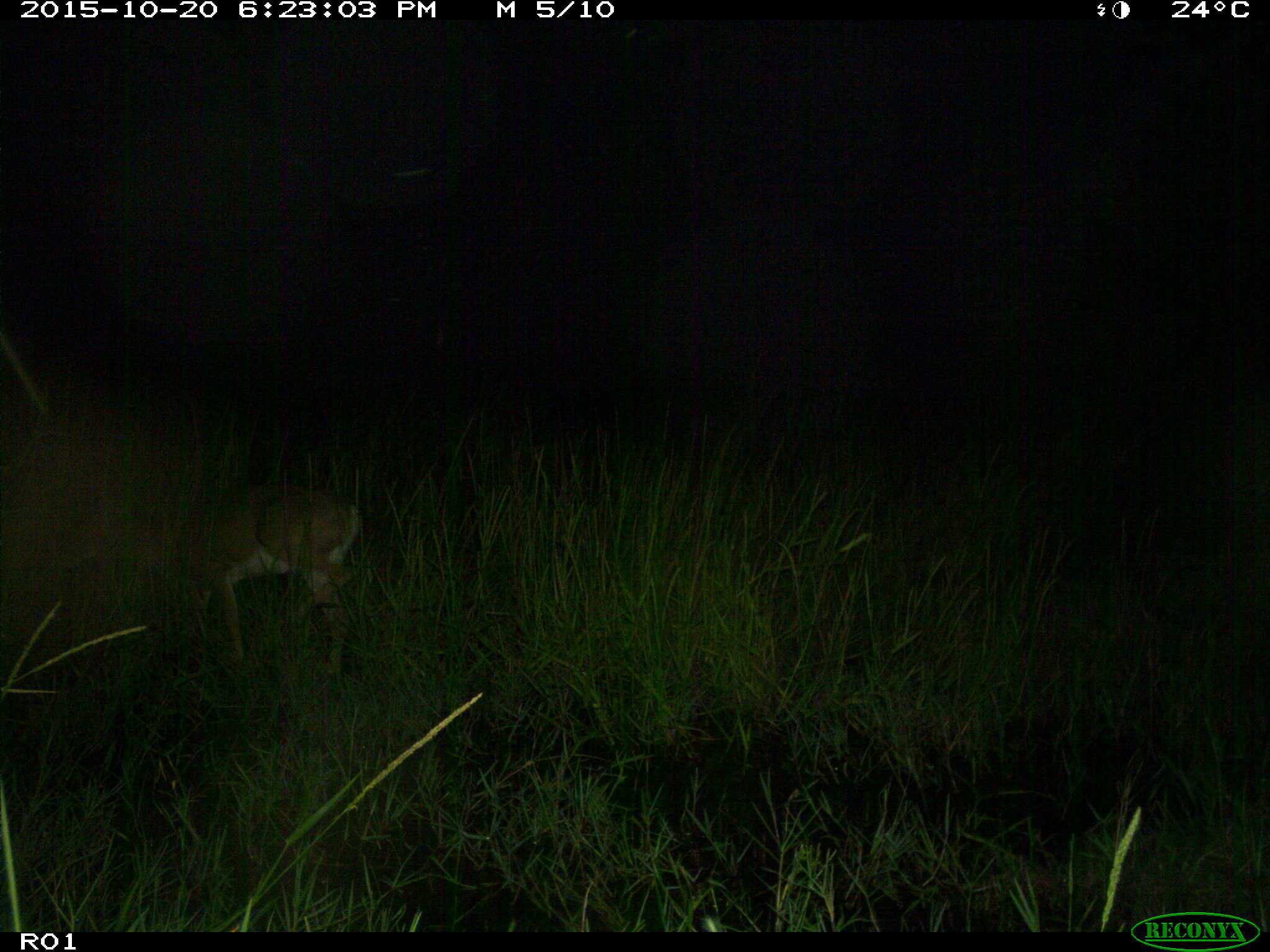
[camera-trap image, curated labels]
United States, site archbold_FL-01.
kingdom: Animalia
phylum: Chordata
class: Mammalia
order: Artiodactyla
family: Cervidae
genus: Odocoileus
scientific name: Odocoileus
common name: deer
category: unidentified deer